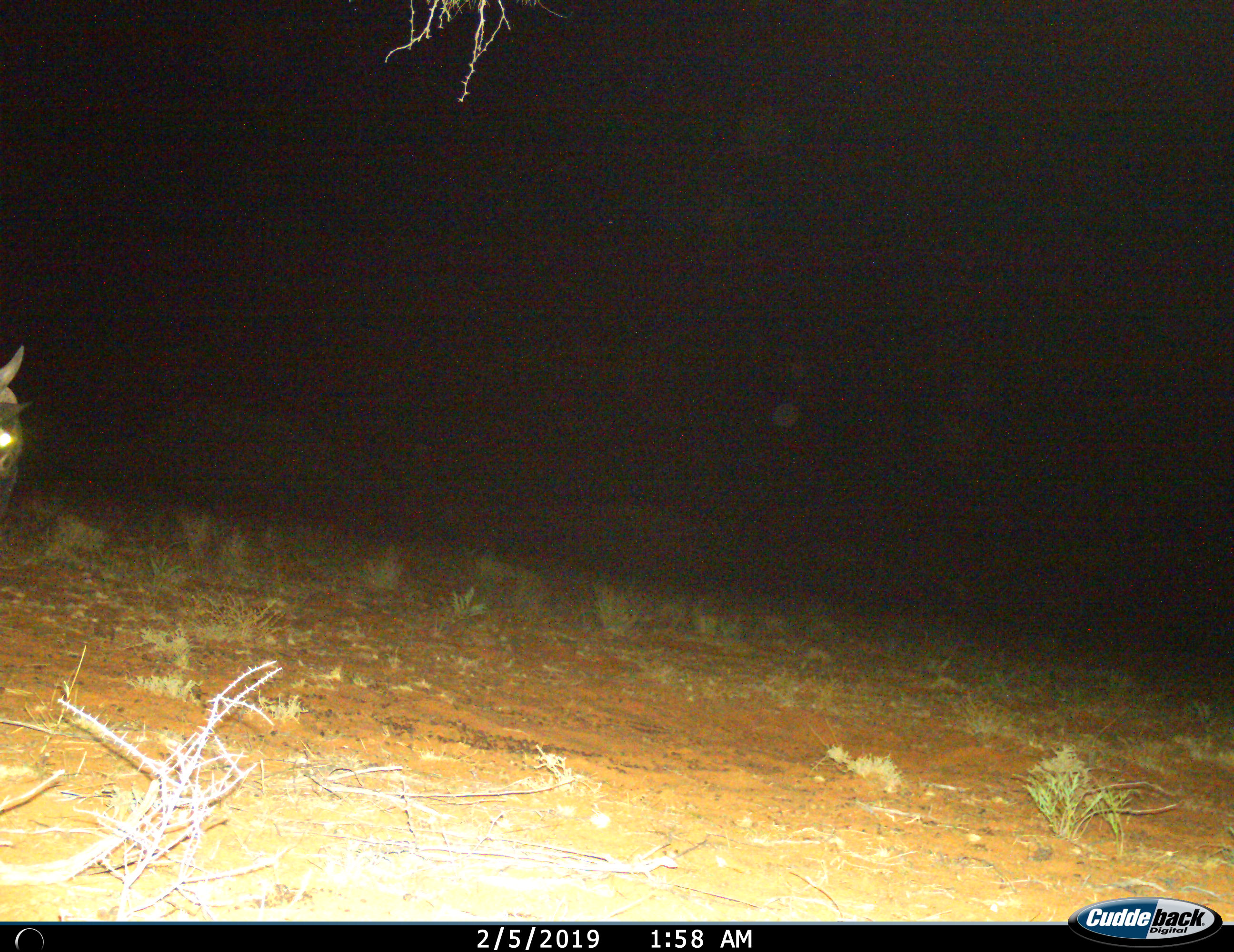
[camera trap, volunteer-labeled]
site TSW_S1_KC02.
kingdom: Animalia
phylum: Chordata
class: Mammalia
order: Artiodactyla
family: Bovidae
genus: Connochaetes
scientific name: Connochaetes taurinus taurinus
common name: blue wildebeest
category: wildebeestblue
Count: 1.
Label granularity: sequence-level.